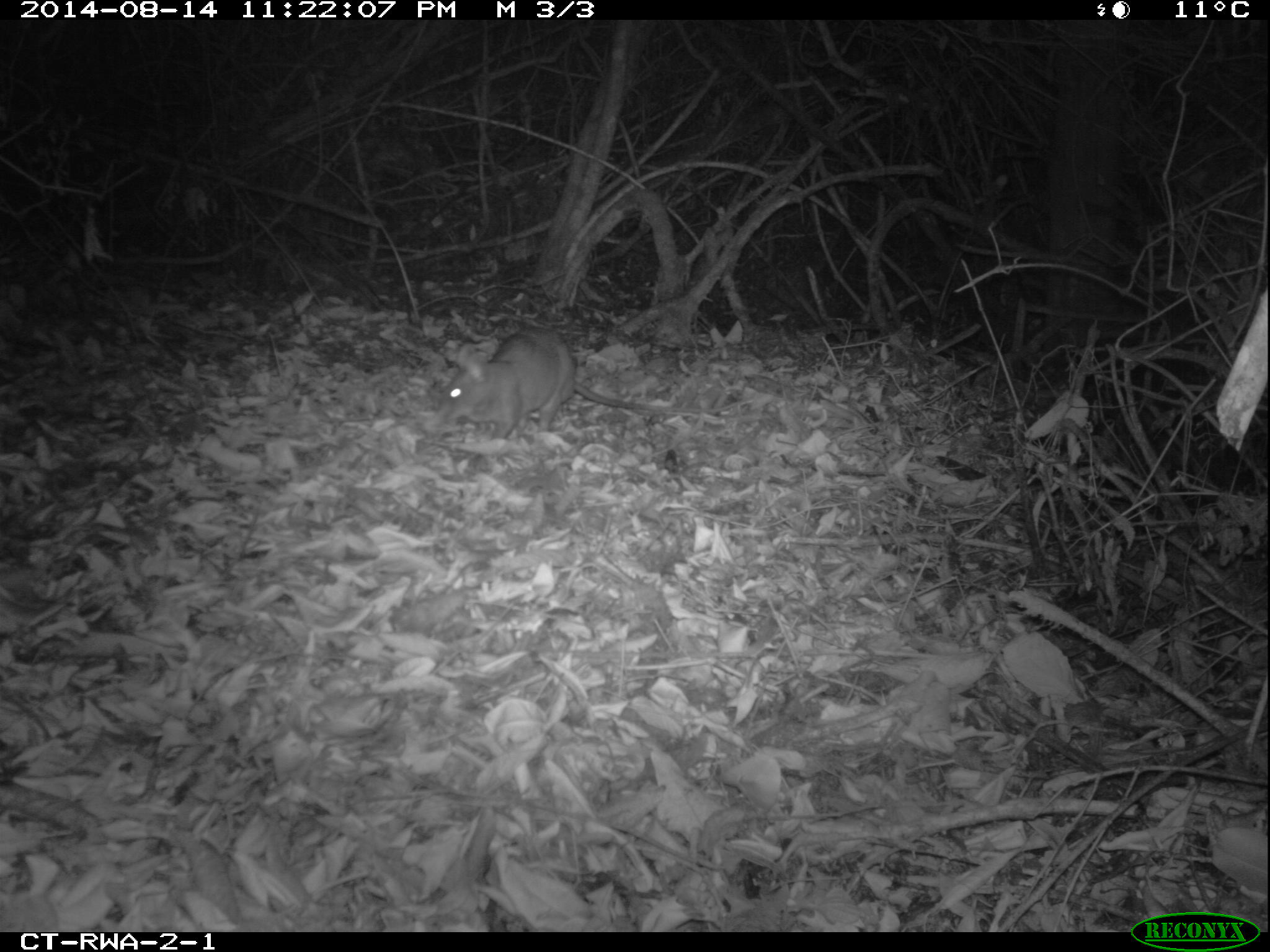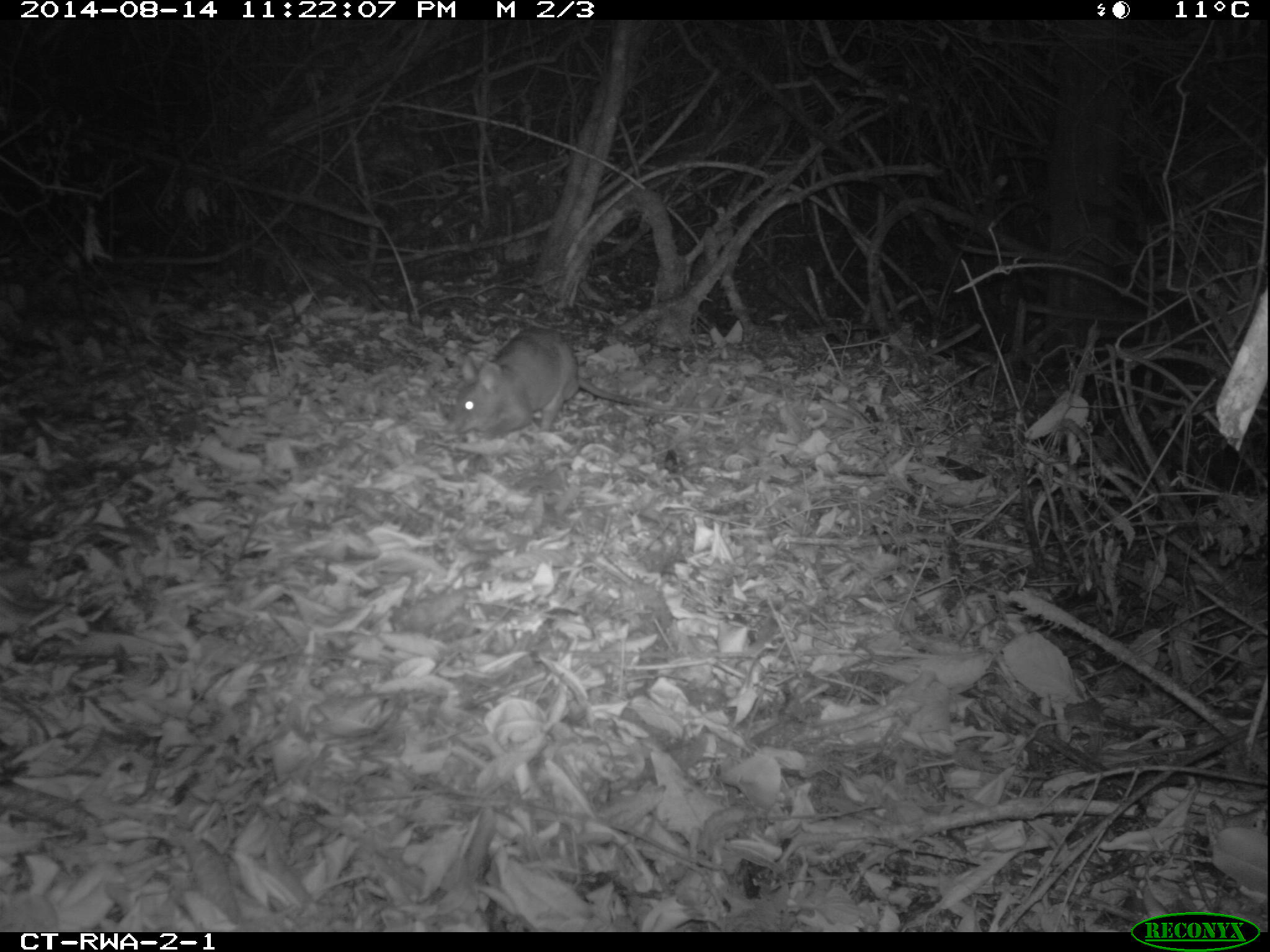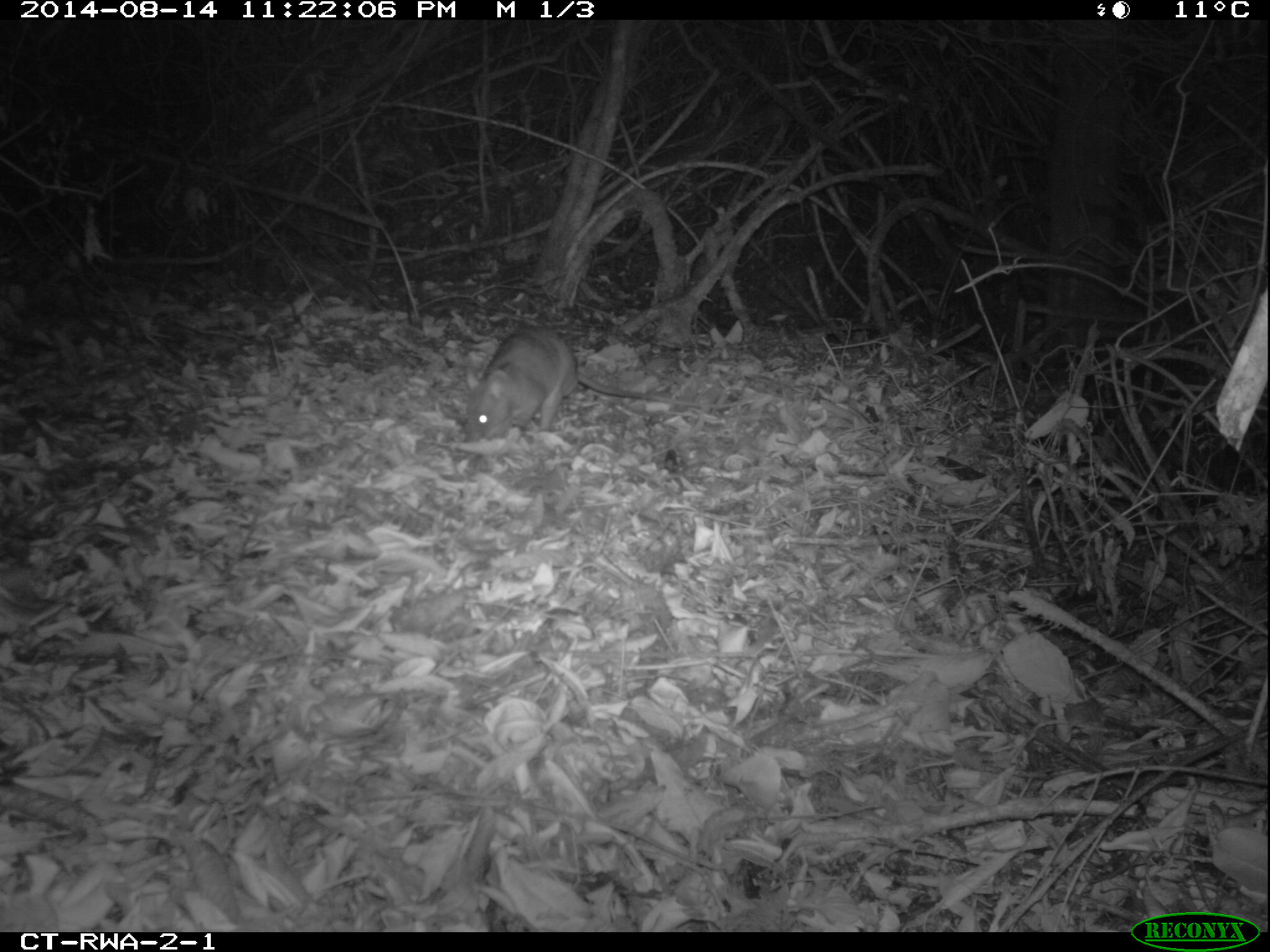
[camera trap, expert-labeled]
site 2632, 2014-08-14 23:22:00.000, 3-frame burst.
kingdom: Animalia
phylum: Chordata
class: Mammalia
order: Rodentia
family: Nesomyidae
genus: Cricetomys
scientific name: Cricetomys gambianus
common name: african giant pouched rat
Cricetomys gambianus (african giant pouched rat), count 1.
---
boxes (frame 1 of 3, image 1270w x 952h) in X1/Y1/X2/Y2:
cricetomys gambianus: 427/322/754/445